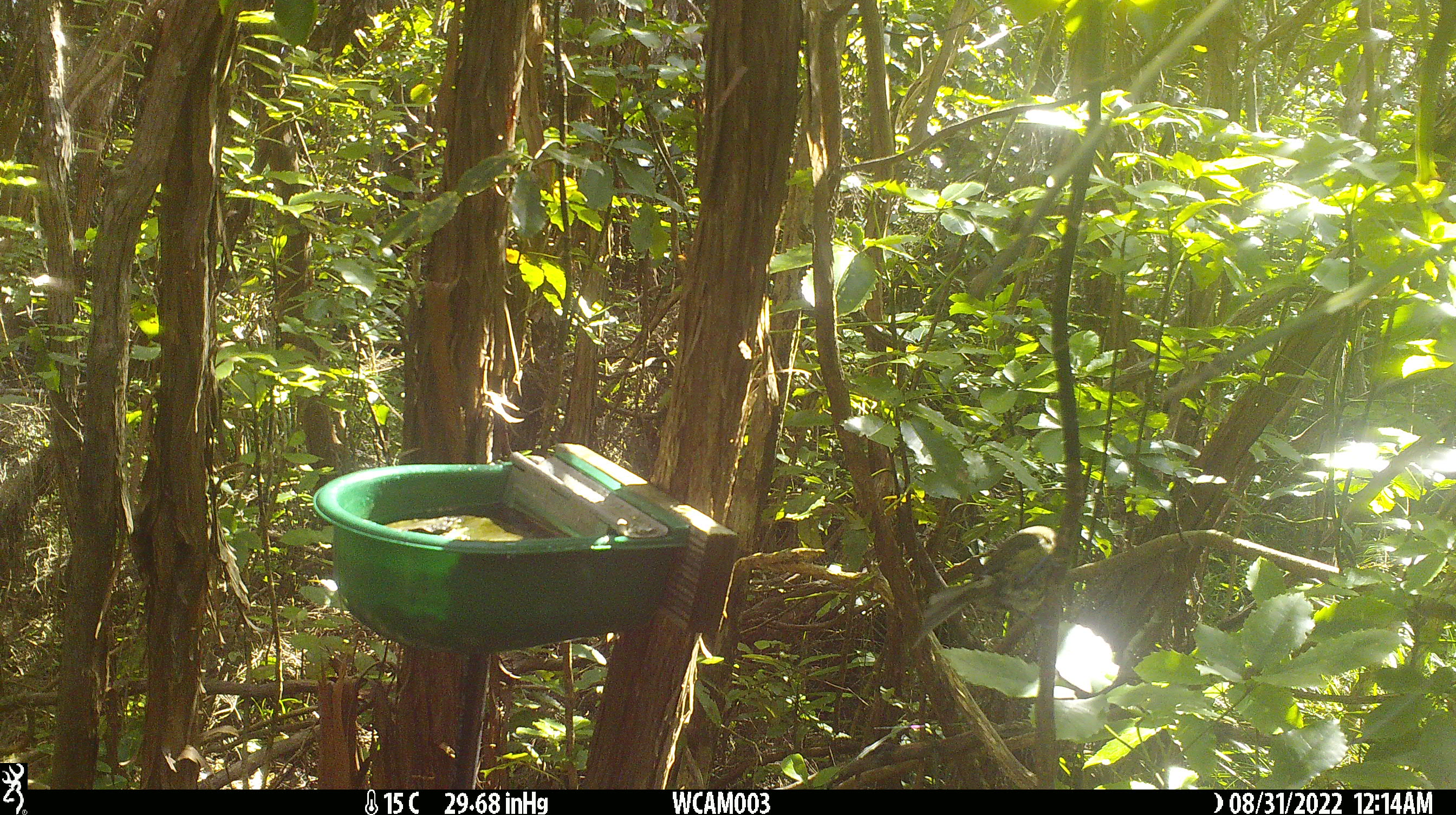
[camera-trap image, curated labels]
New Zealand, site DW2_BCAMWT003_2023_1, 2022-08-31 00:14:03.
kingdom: Animalia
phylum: Chordata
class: Aves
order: Passeriformes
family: Meliphagidae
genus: Anthornis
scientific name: Anthornis melanura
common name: new zealand bellbird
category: bellbird